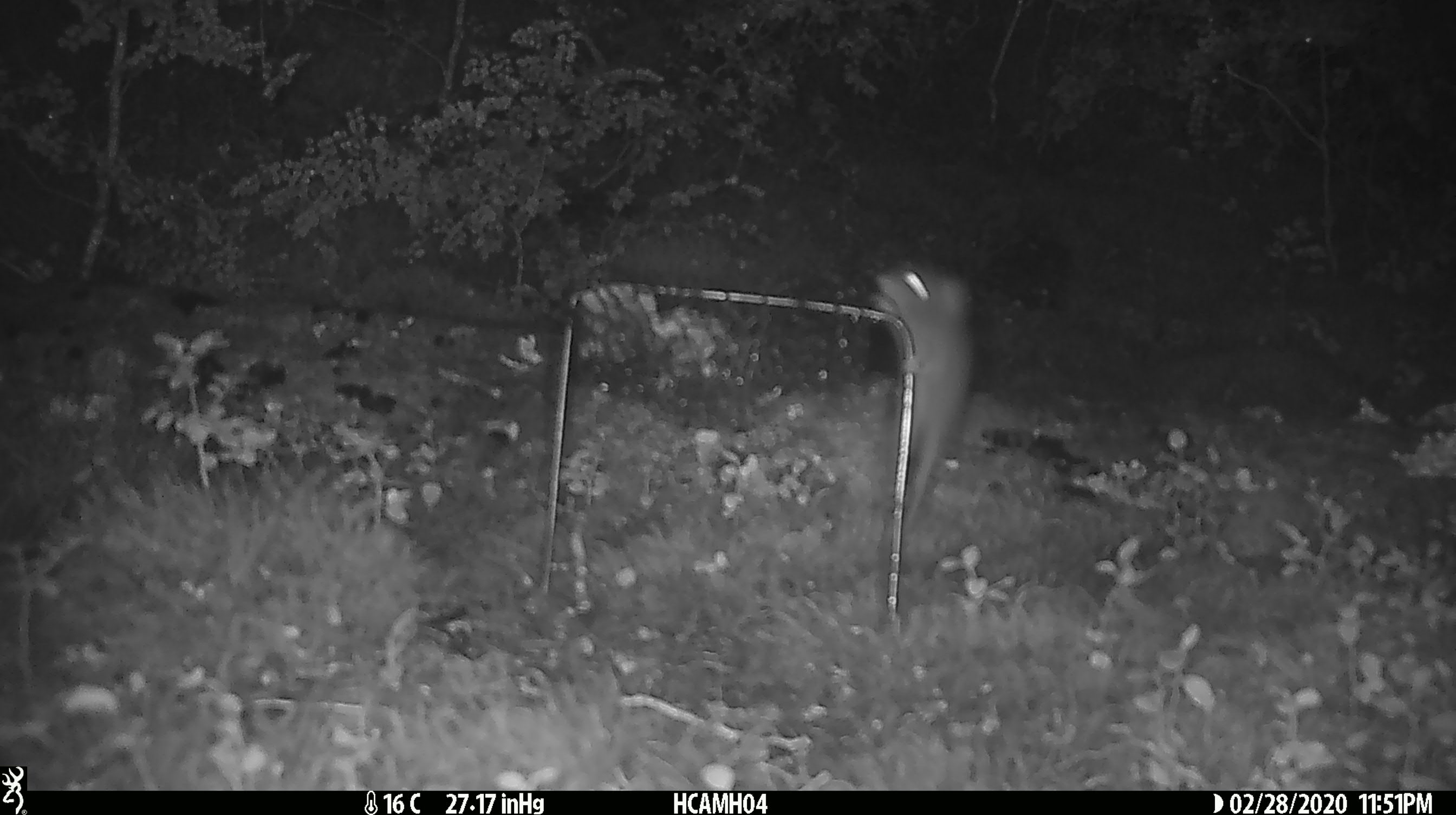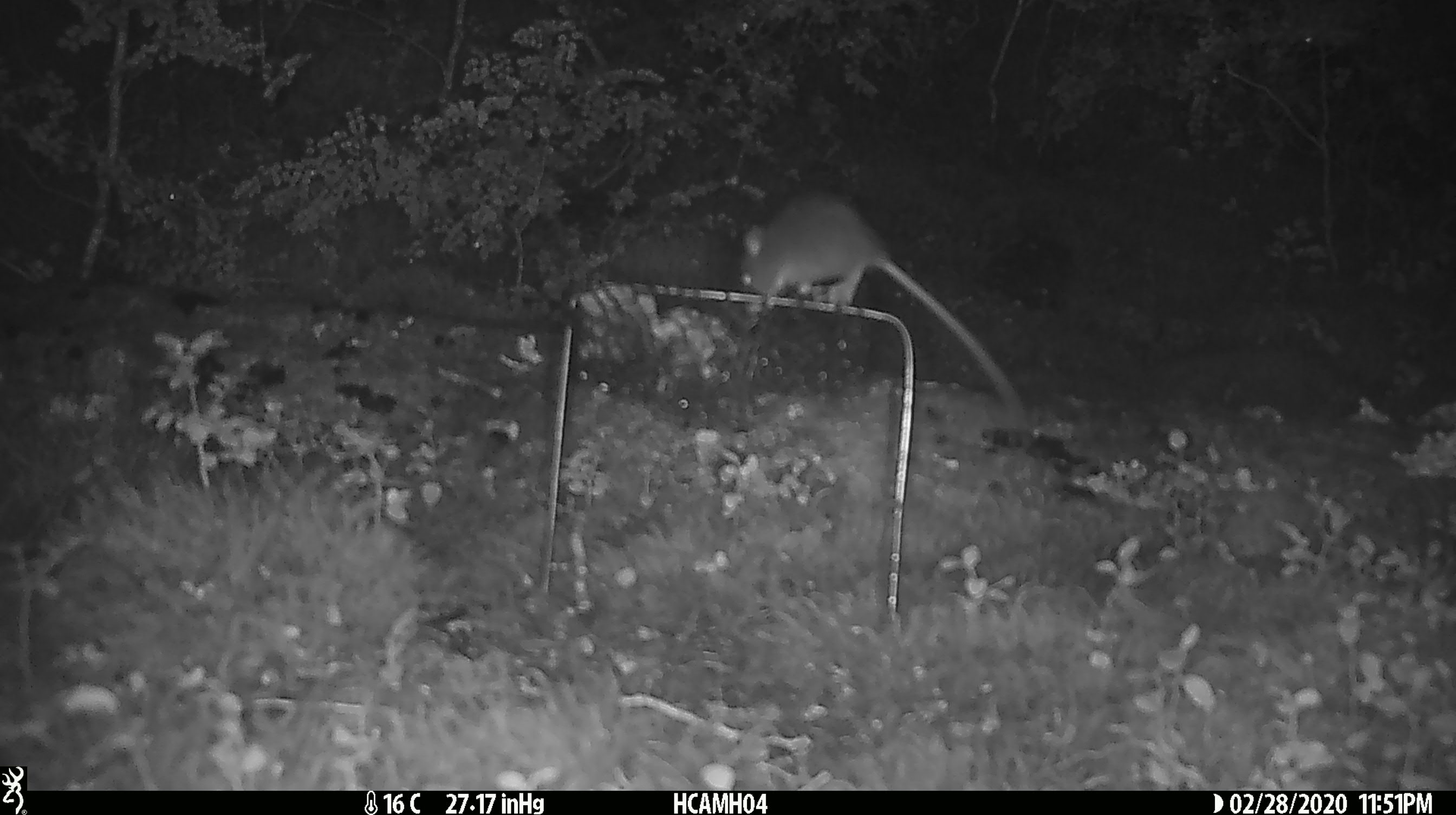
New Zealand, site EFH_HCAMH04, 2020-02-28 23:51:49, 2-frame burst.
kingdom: Animalia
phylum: Chordata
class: Mammalia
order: Rodentia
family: Muridae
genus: Mus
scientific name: Mus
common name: mouse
Mouse (Mus).